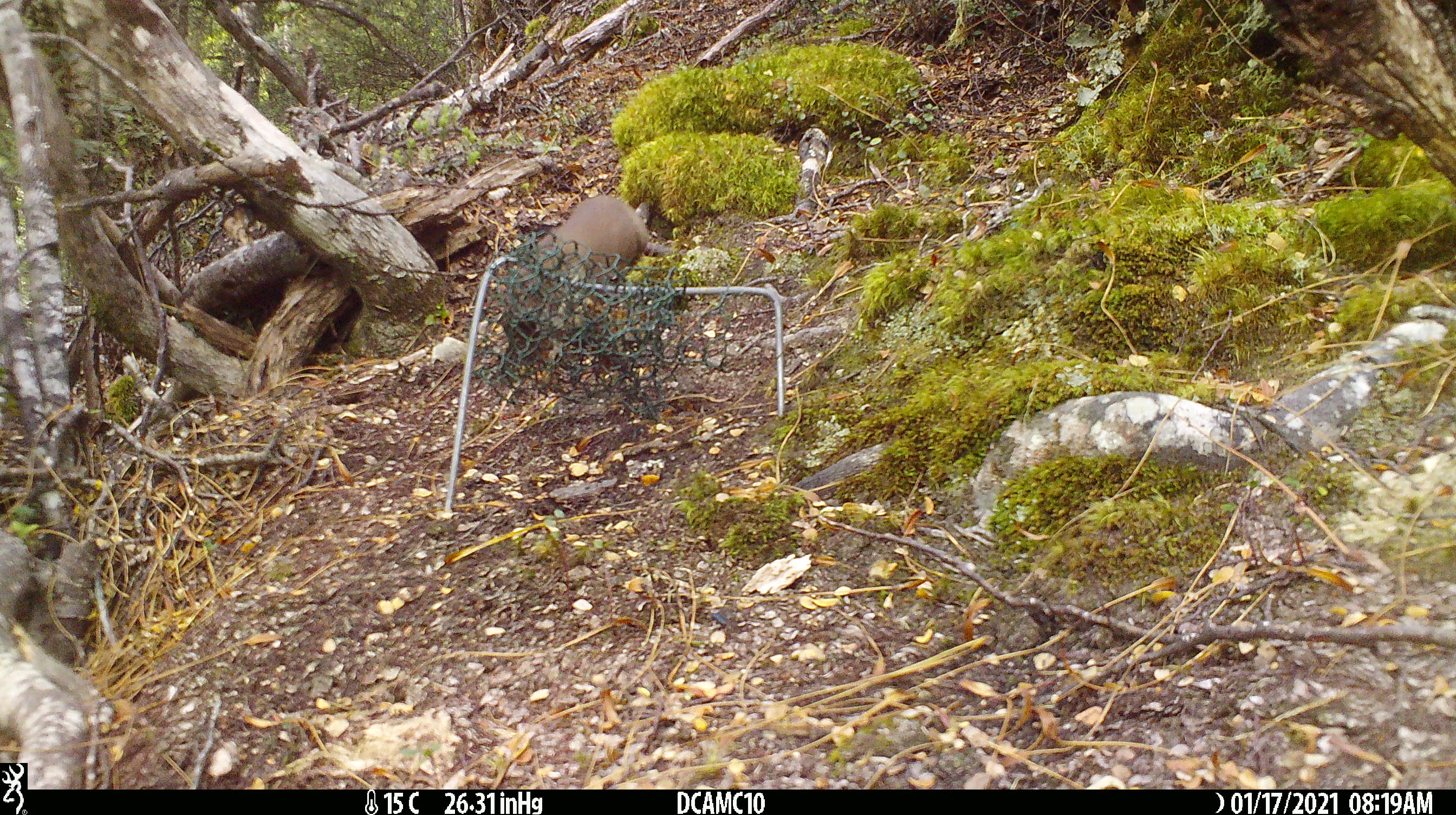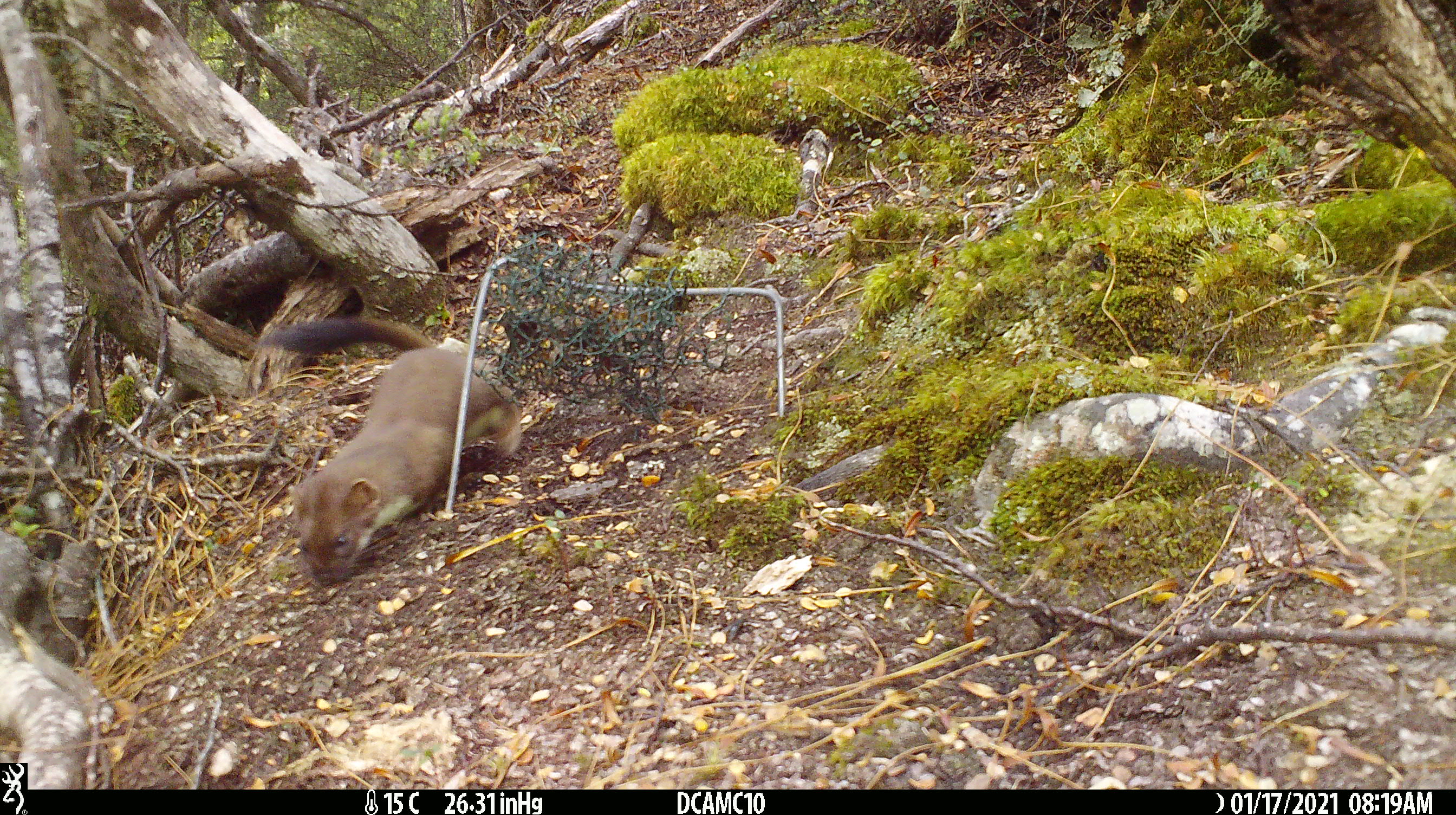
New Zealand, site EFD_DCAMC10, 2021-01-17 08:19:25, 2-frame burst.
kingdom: Animalia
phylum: Chordata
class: Mammalia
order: Carnivora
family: Mustelidae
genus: Mustela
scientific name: Mustela erminea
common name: stoat